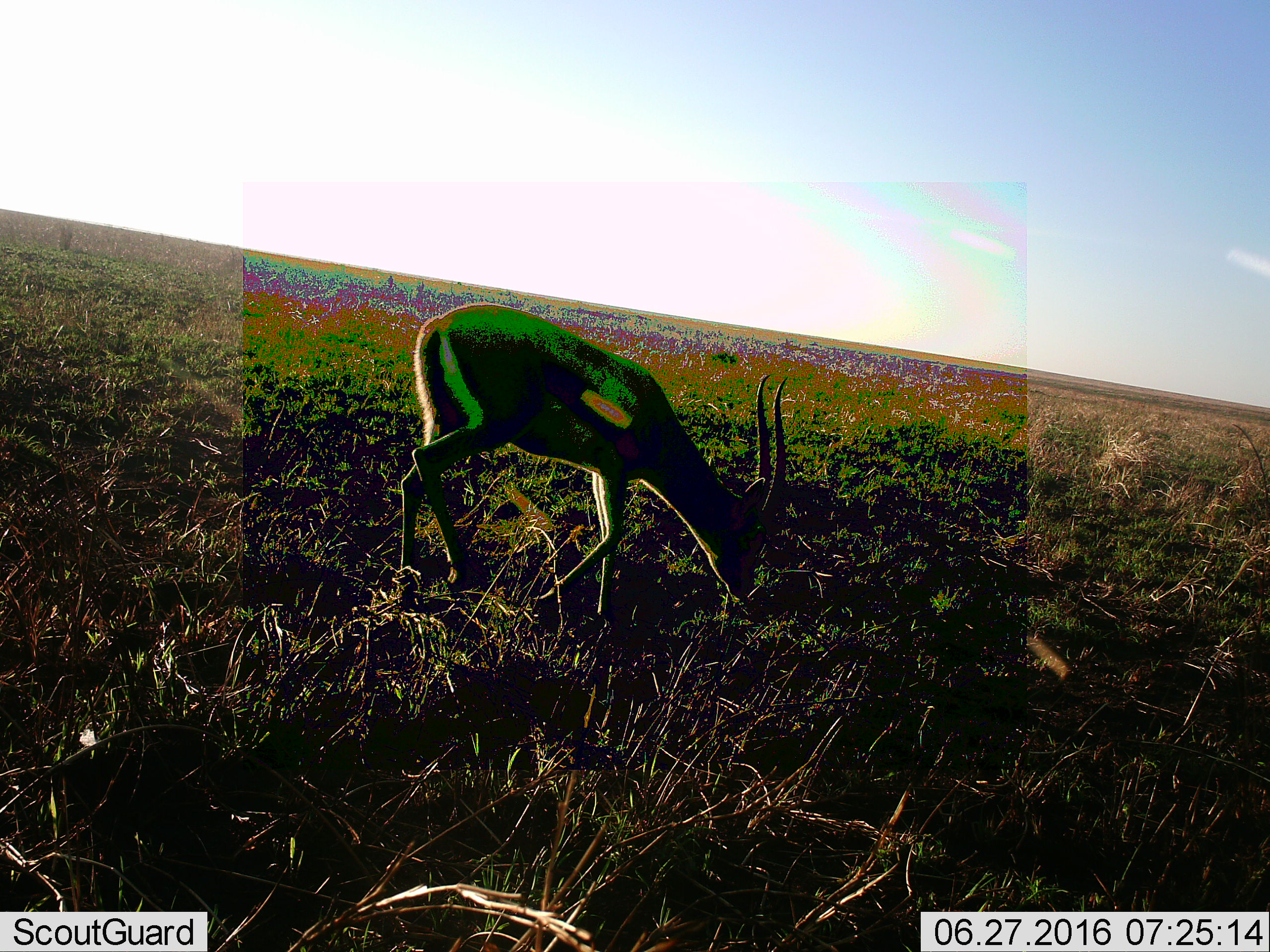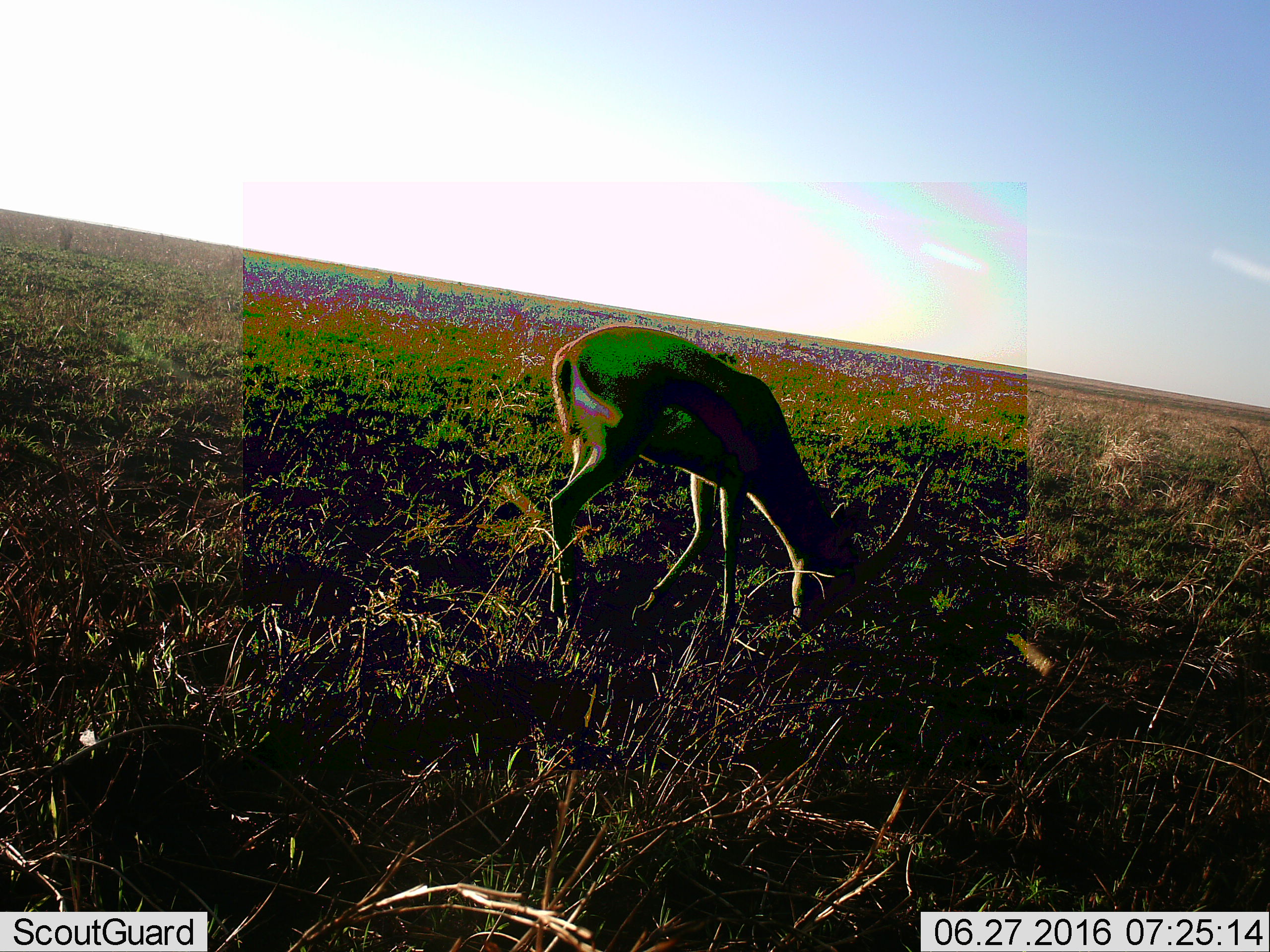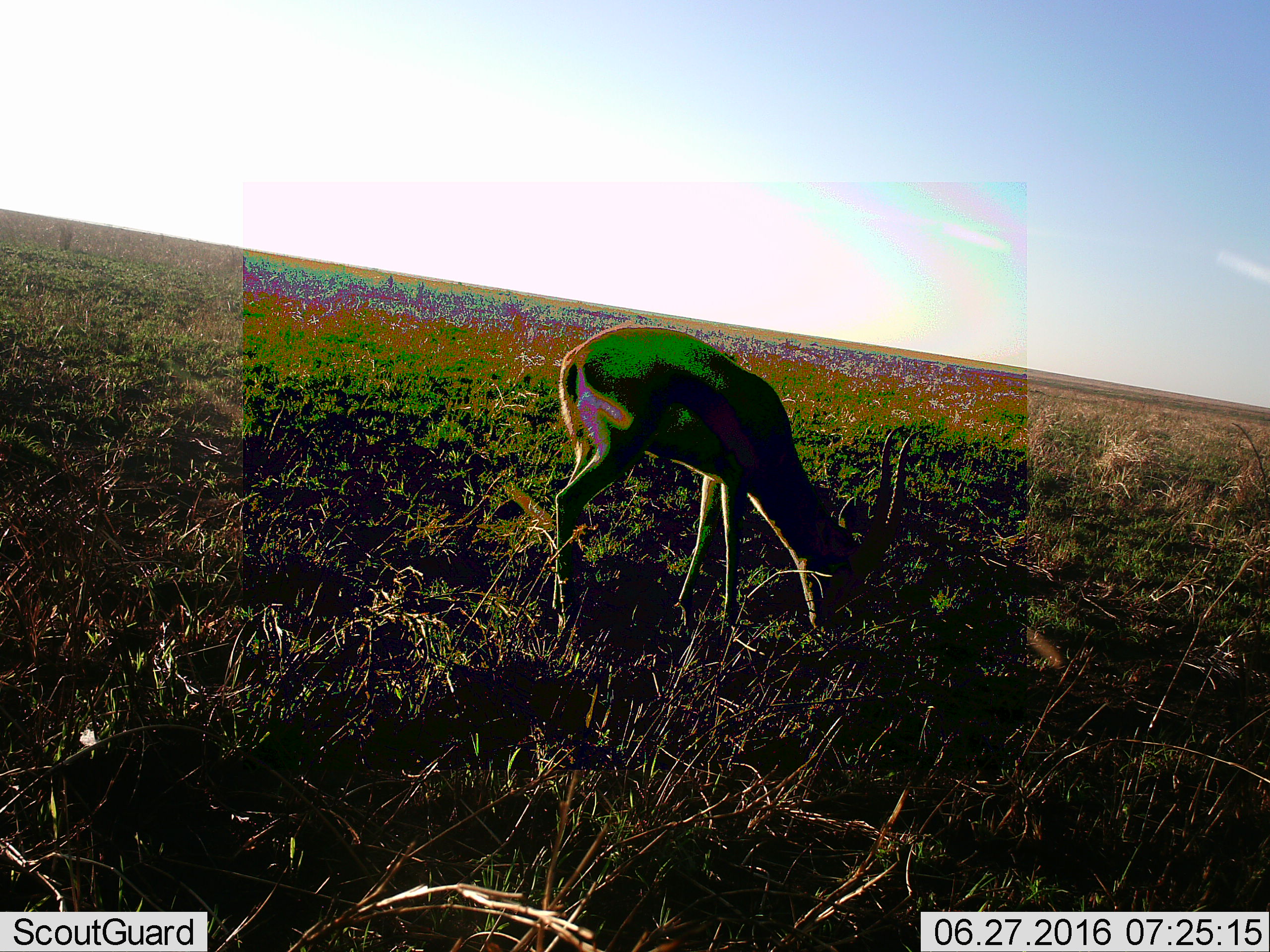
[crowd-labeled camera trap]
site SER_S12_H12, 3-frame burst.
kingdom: Animalia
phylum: Chordata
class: Mammalia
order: Artiodactyla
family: Bovidae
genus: Eudorcas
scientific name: Eudorcas thomsonii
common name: thomson's gazelle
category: gazellethomsons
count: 1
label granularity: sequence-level